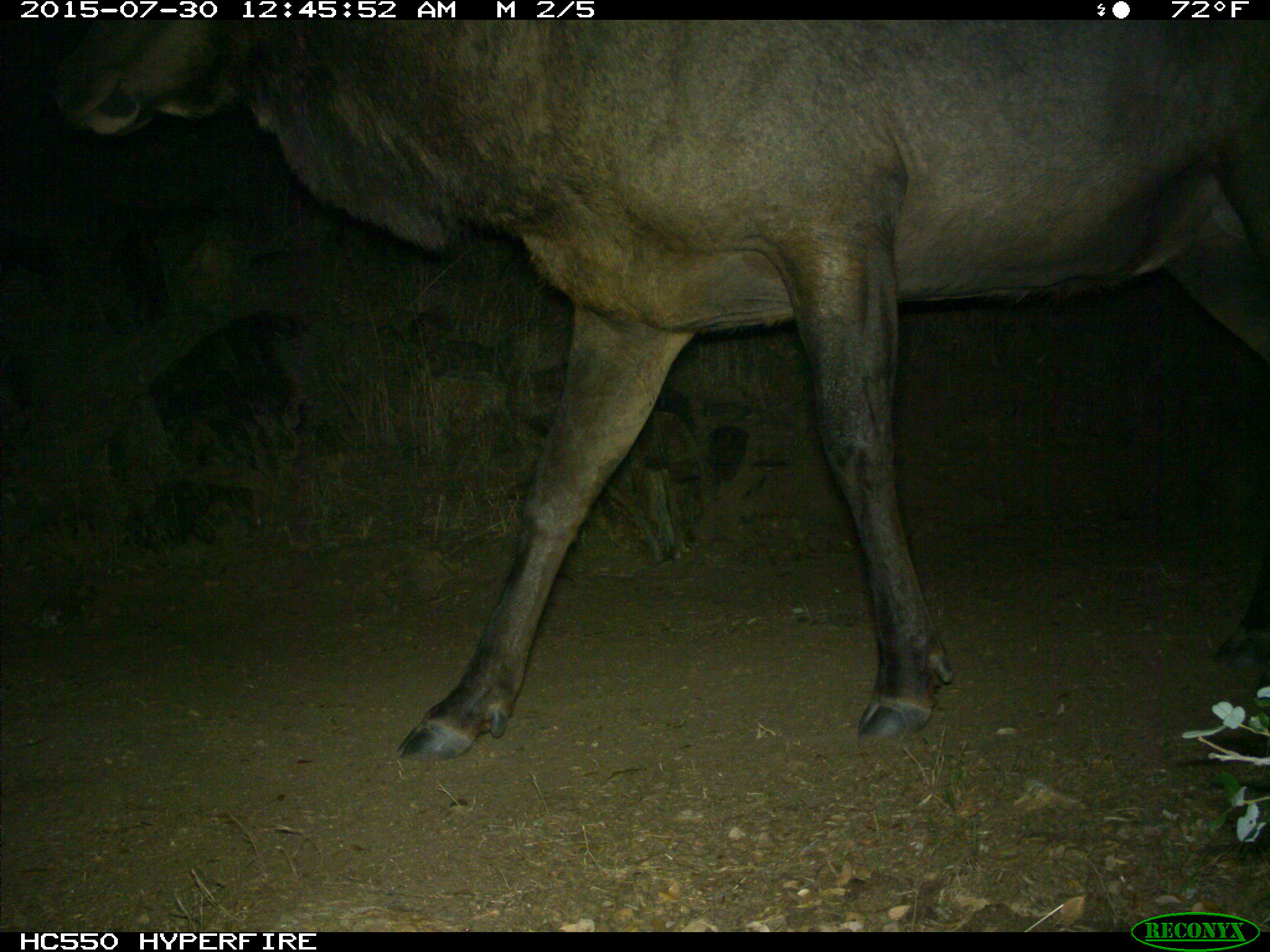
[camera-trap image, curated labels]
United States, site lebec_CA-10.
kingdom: Animalia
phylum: Chordata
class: Mammalia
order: Artiodactyla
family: Cervidae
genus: Cervus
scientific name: Cervus canadensis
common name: elk